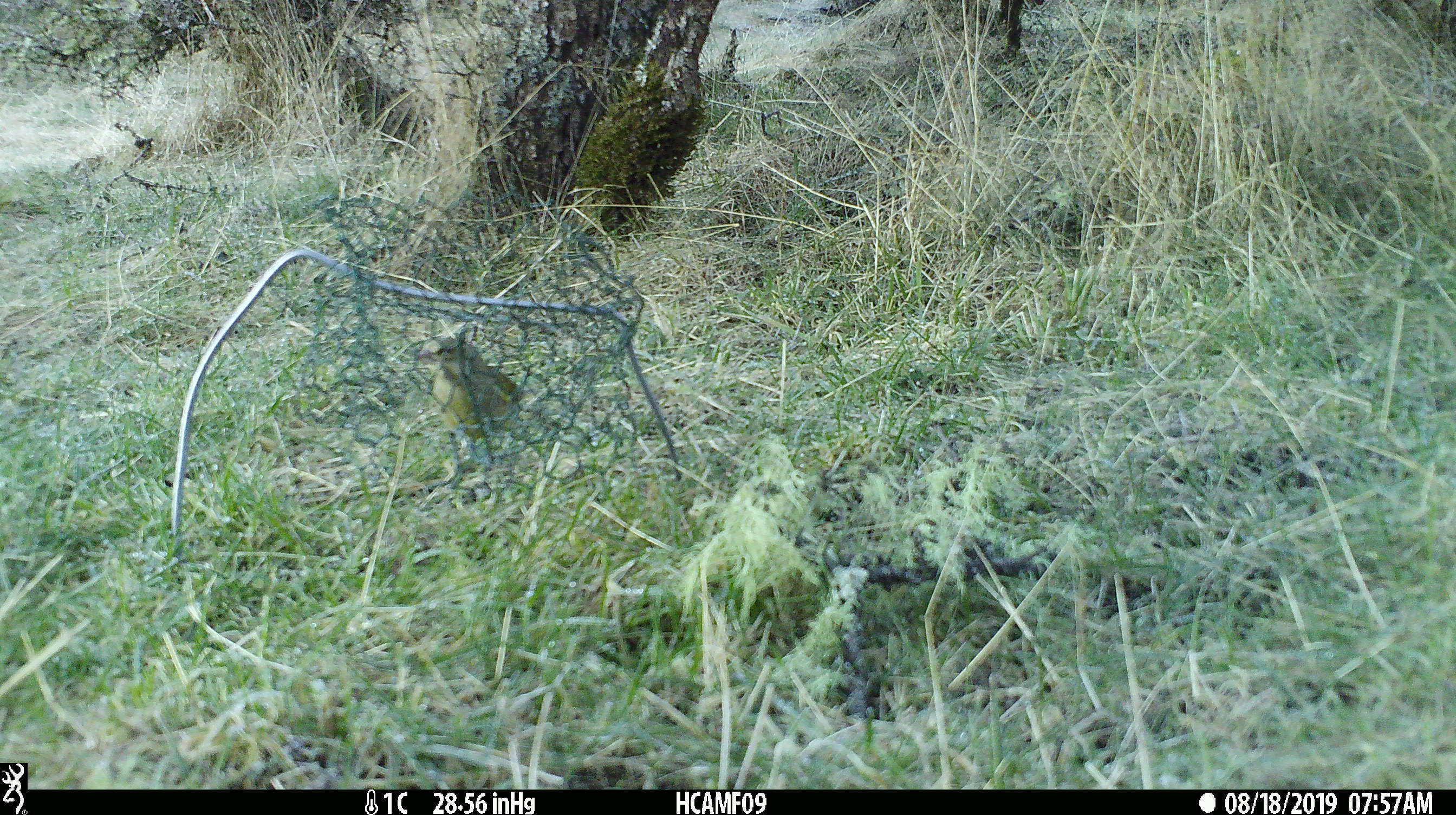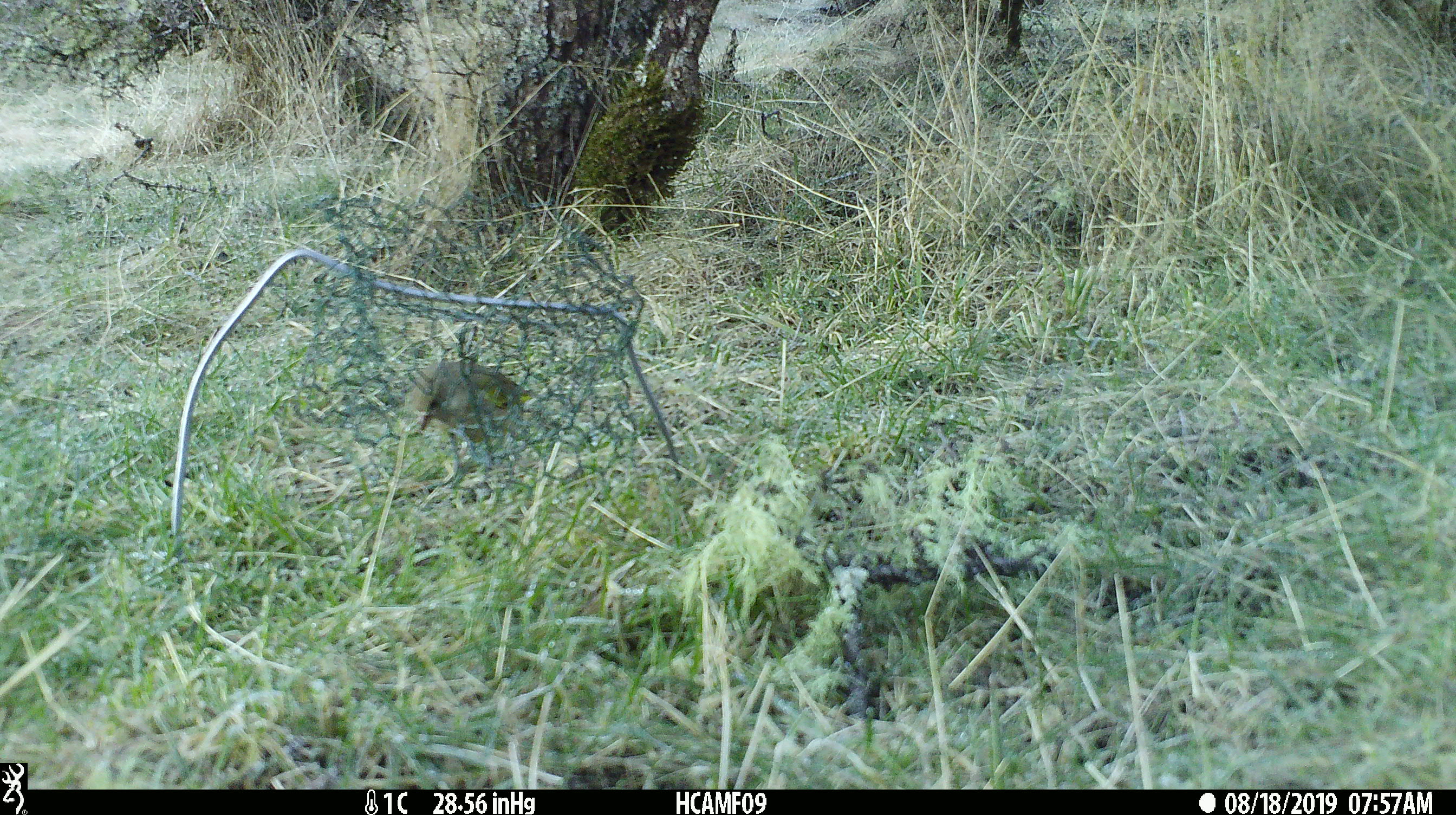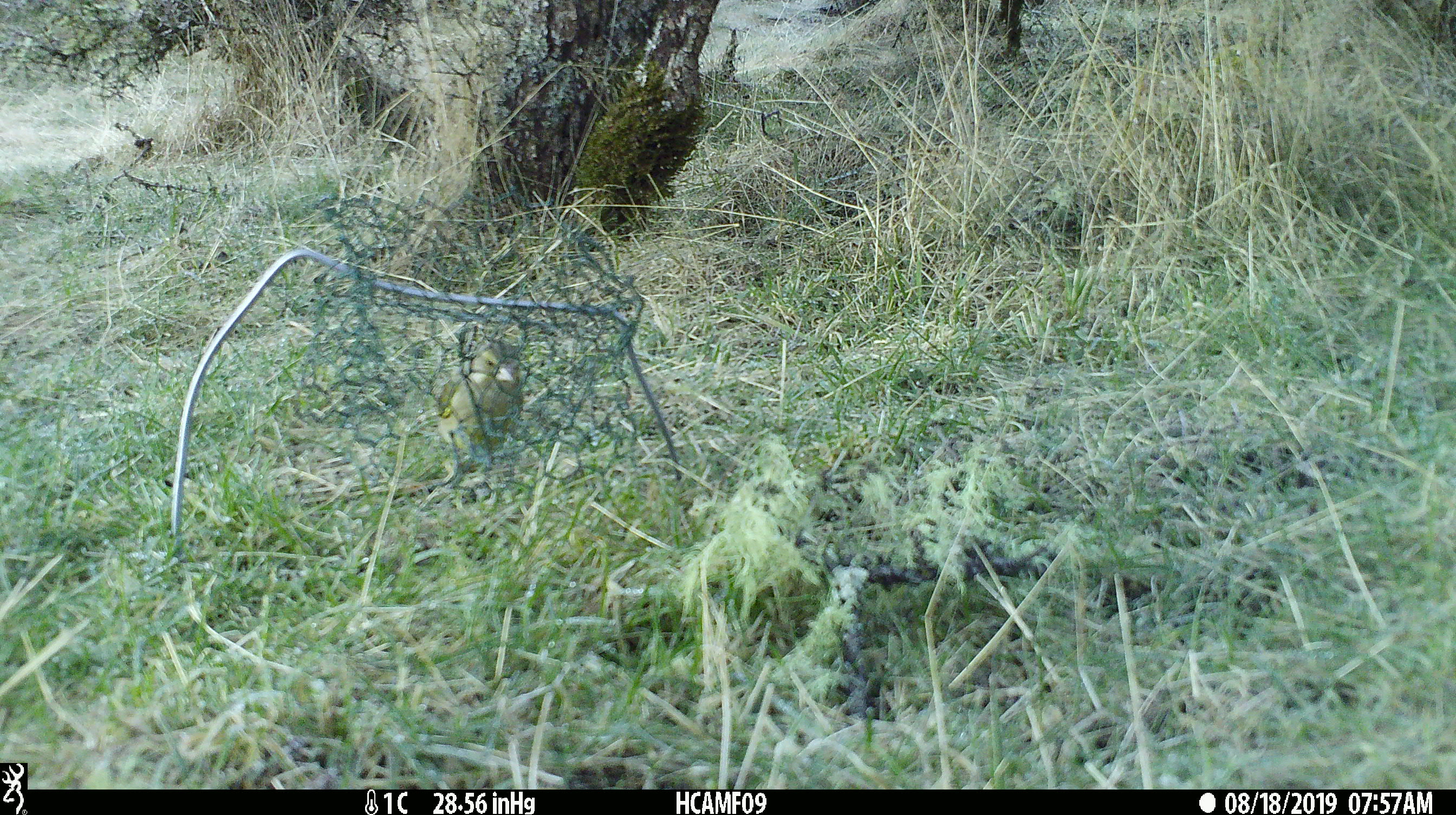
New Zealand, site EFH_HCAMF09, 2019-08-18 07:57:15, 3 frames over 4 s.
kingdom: Animalia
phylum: Chordata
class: Aves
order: Passeriformes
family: Fringillidae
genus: Chloris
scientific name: Chloris chloris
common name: greenfinch